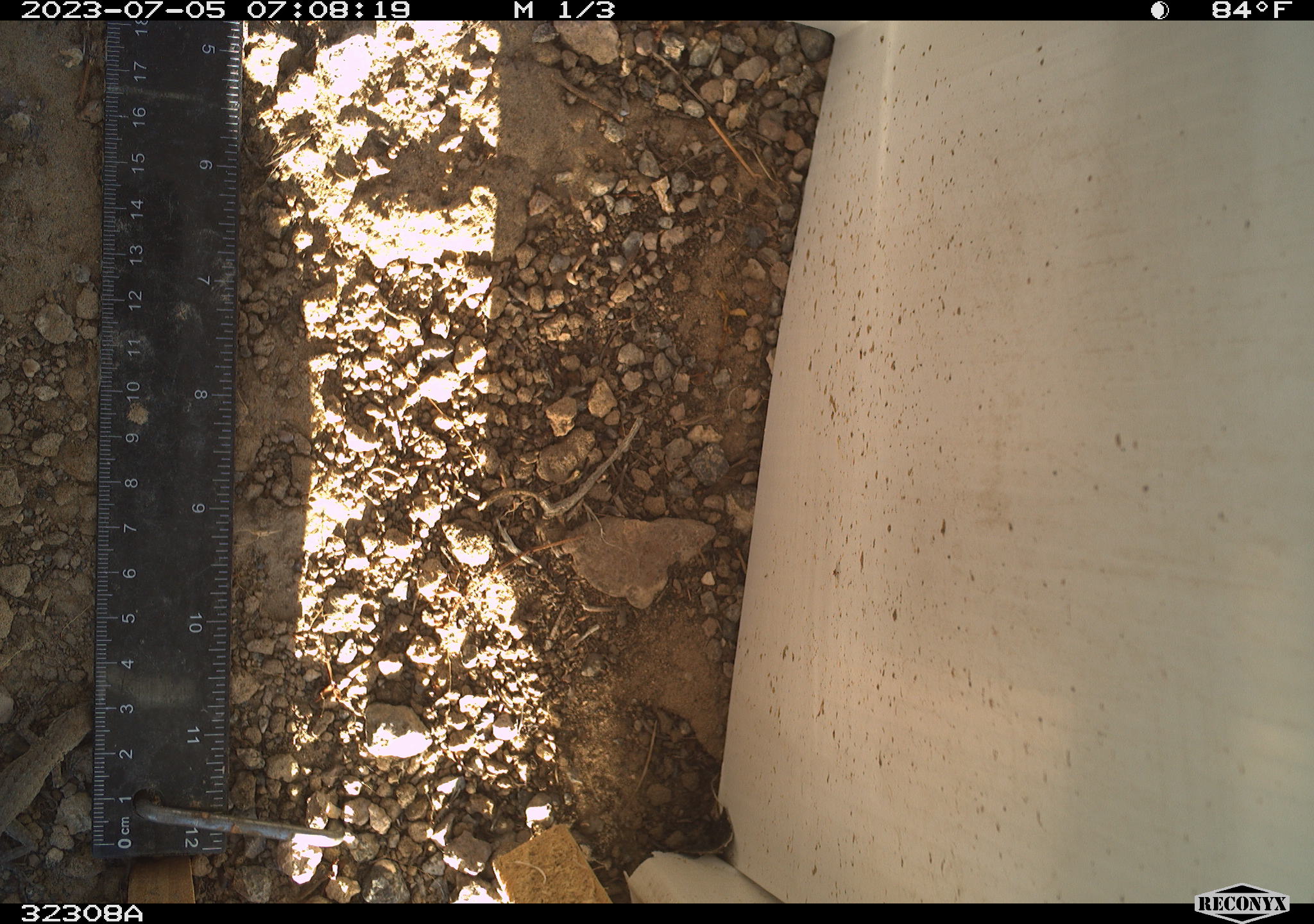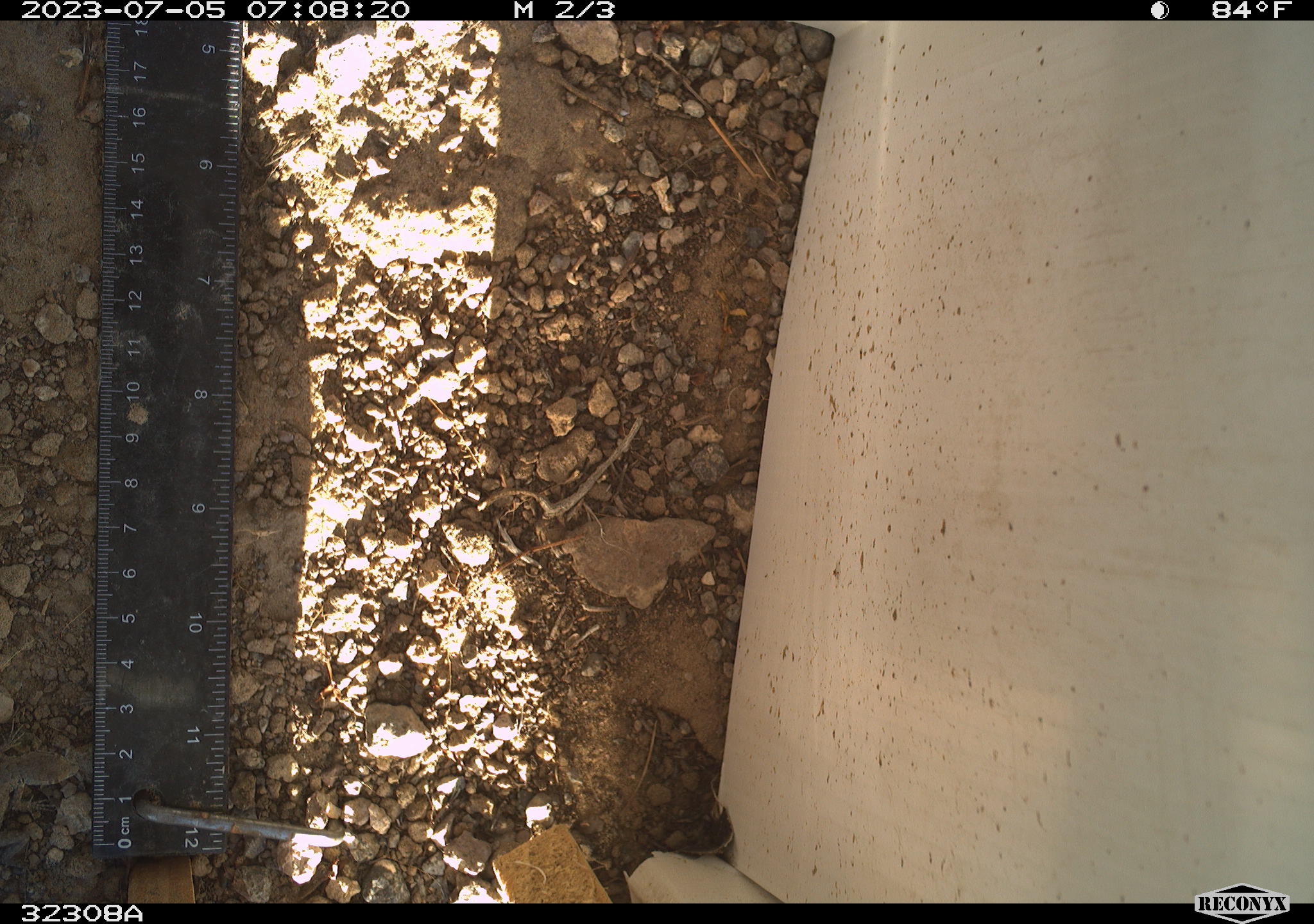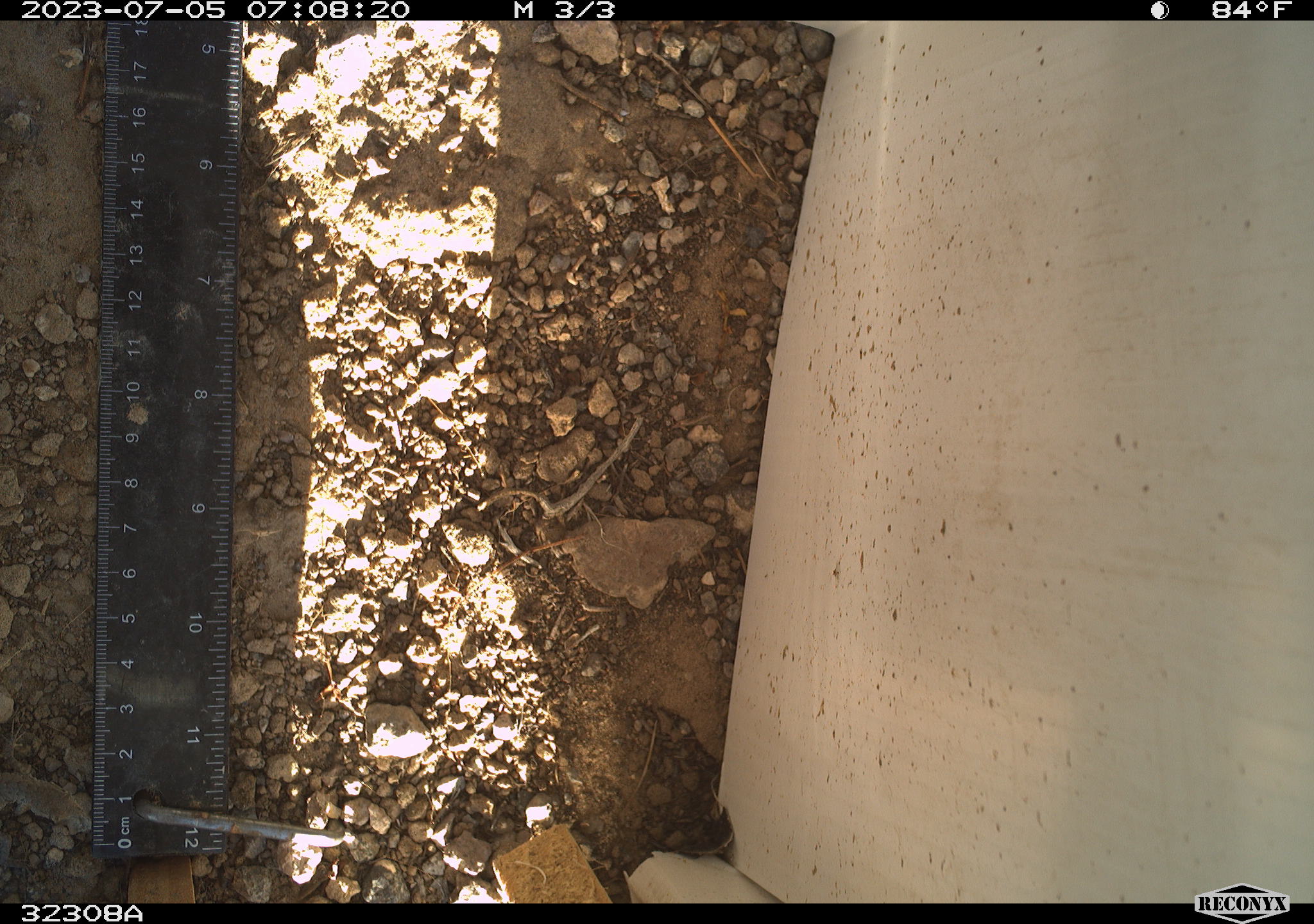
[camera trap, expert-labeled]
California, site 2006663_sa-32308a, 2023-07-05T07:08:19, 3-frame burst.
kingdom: Animalia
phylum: Chordata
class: Reptilia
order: Squamata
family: Phrynosomatidae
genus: Sceloporus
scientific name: Sceloporus graciosus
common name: common sagebrush lizard